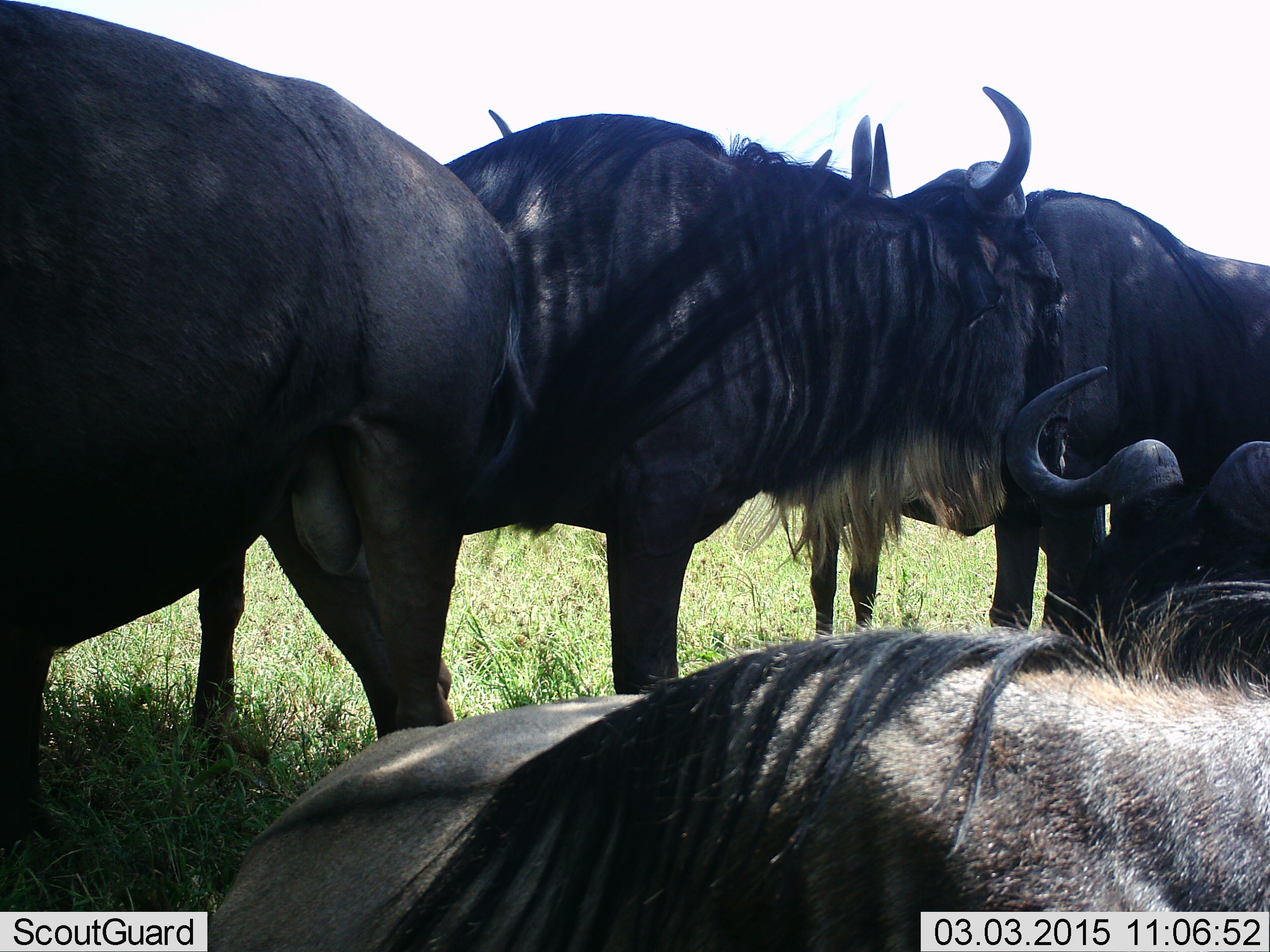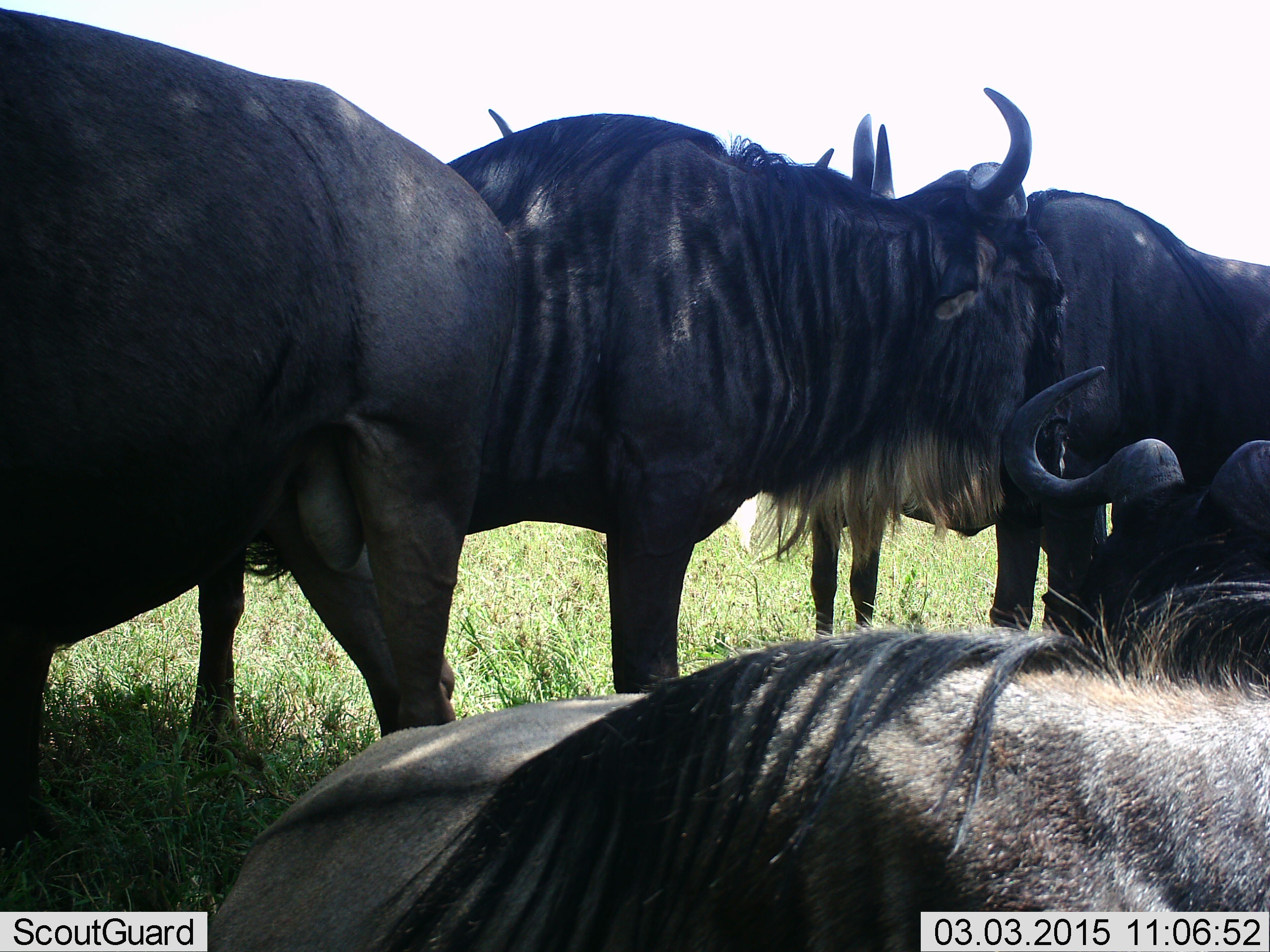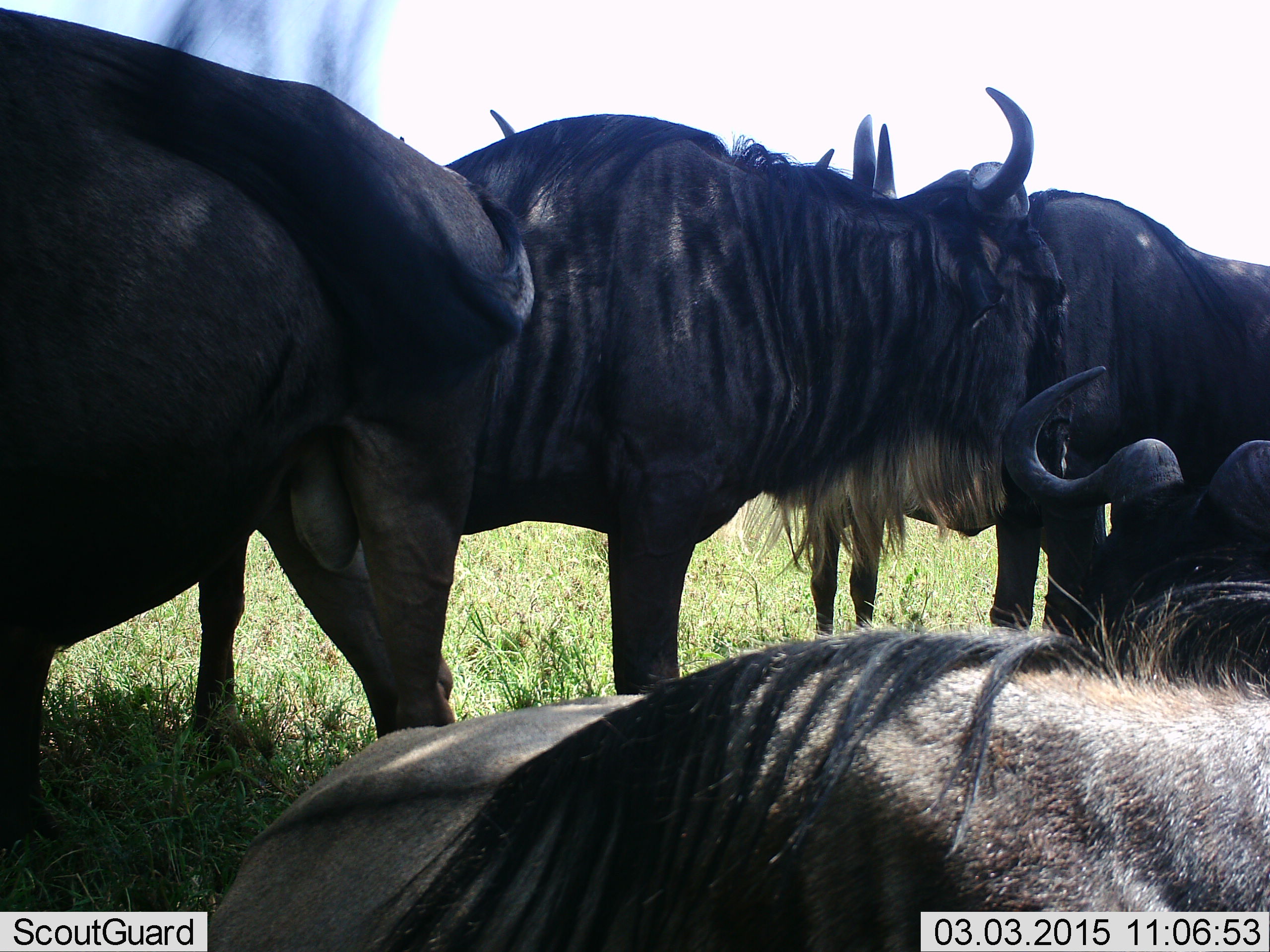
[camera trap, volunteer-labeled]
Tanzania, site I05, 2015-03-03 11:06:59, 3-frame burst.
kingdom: Animalia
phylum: Chordata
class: Mammalia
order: Artiodactyla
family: Bovidae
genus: Connochaetes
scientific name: Connochaetes taurinus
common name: blue wildebeest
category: wildebeest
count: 5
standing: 70%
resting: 80%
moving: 0%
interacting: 10%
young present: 0%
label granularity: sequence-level